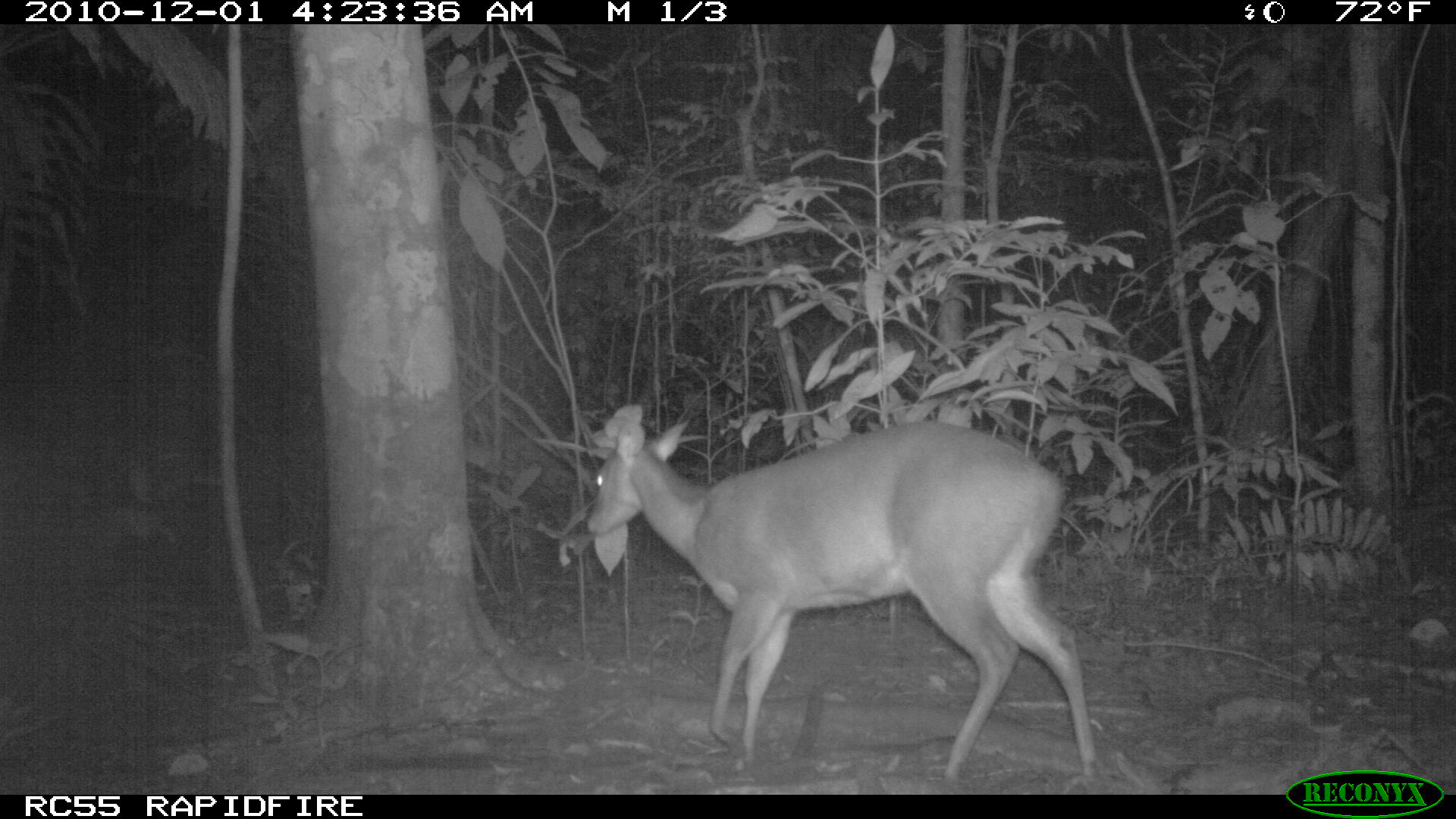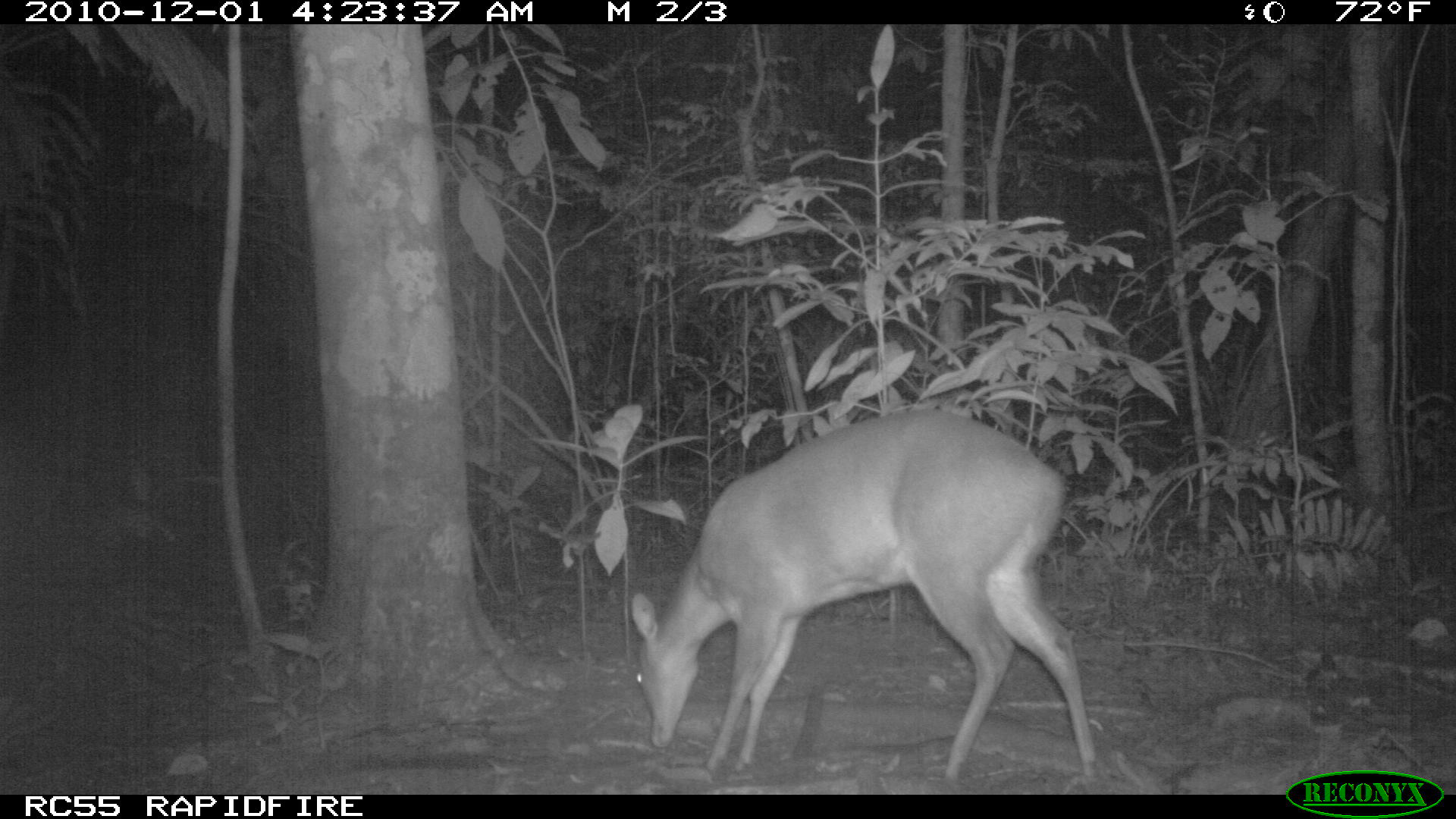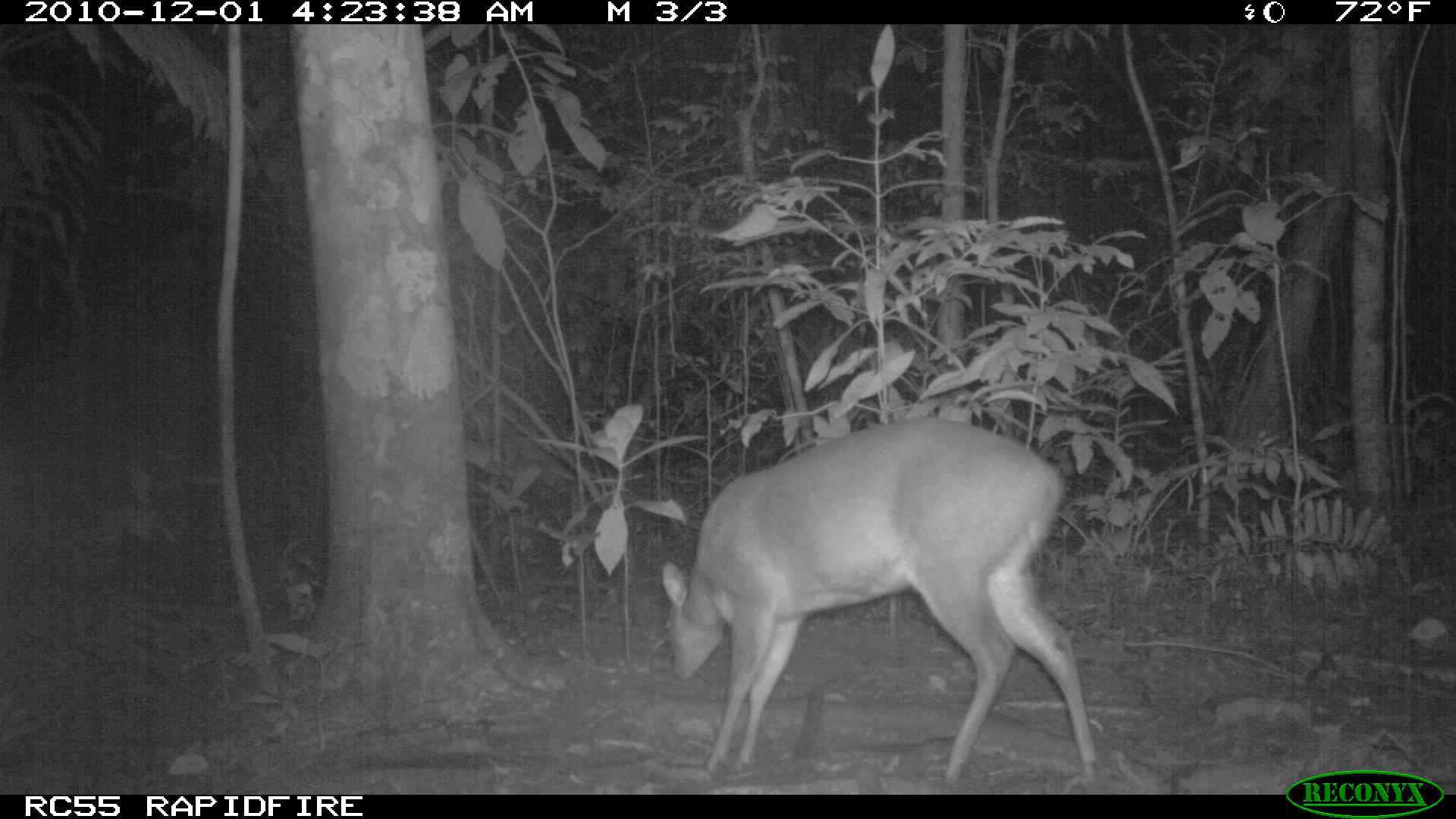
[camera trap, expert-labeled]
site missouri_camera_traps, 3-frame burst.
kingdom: Animalia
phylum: Chordata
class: Mammalia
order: Artiodactyla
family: Cervidae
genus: Mazama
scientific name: Mazama americana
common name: red brocket deer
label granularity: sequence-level